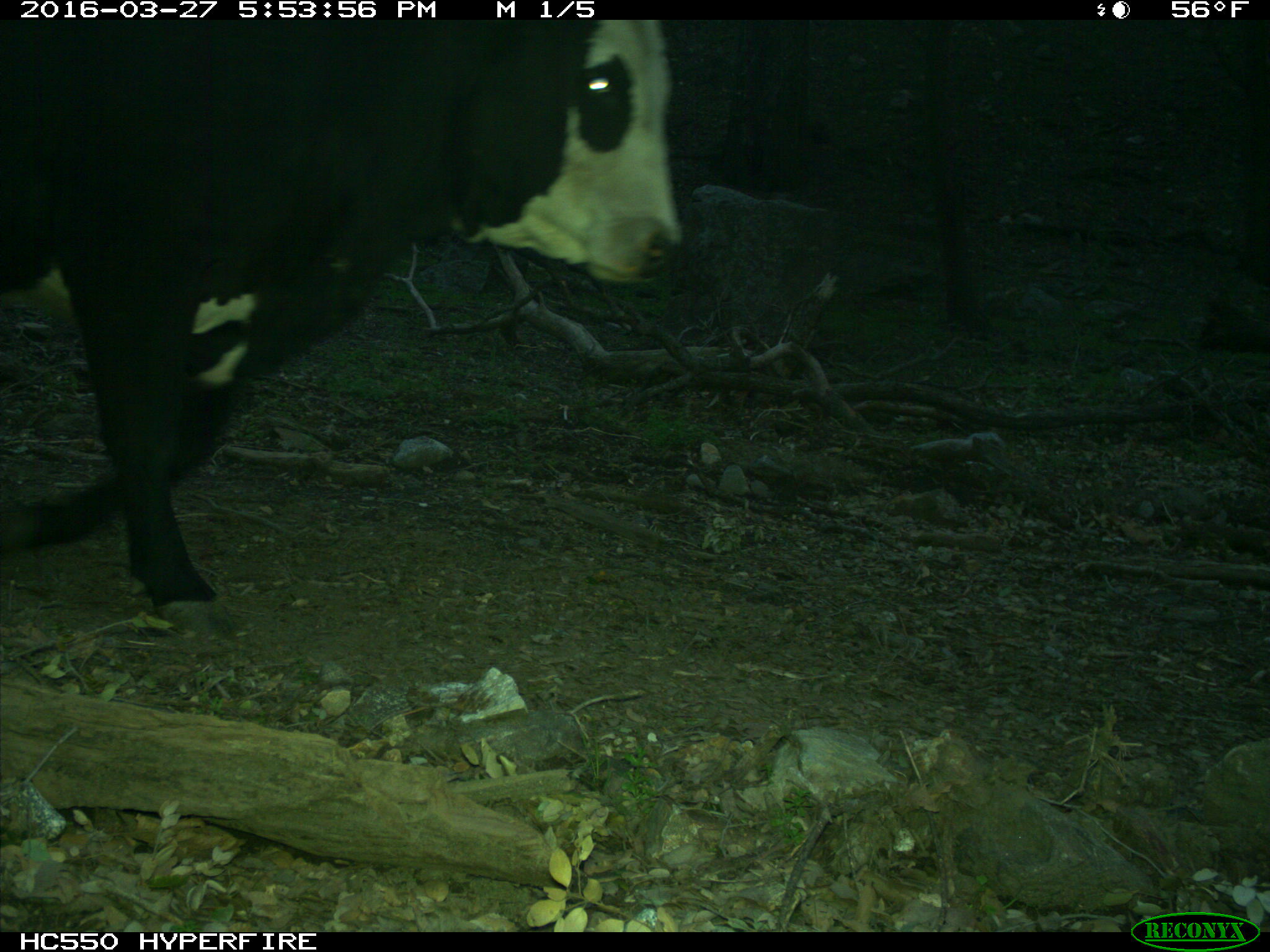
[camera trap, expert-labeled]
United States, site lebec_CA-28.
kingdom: Animalia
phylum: Chordata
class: Mammalia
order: Artiodactyla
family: Bovidae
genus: Bos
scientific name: Bos taurus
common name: domestic cow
Bos taurus (domestic cow).